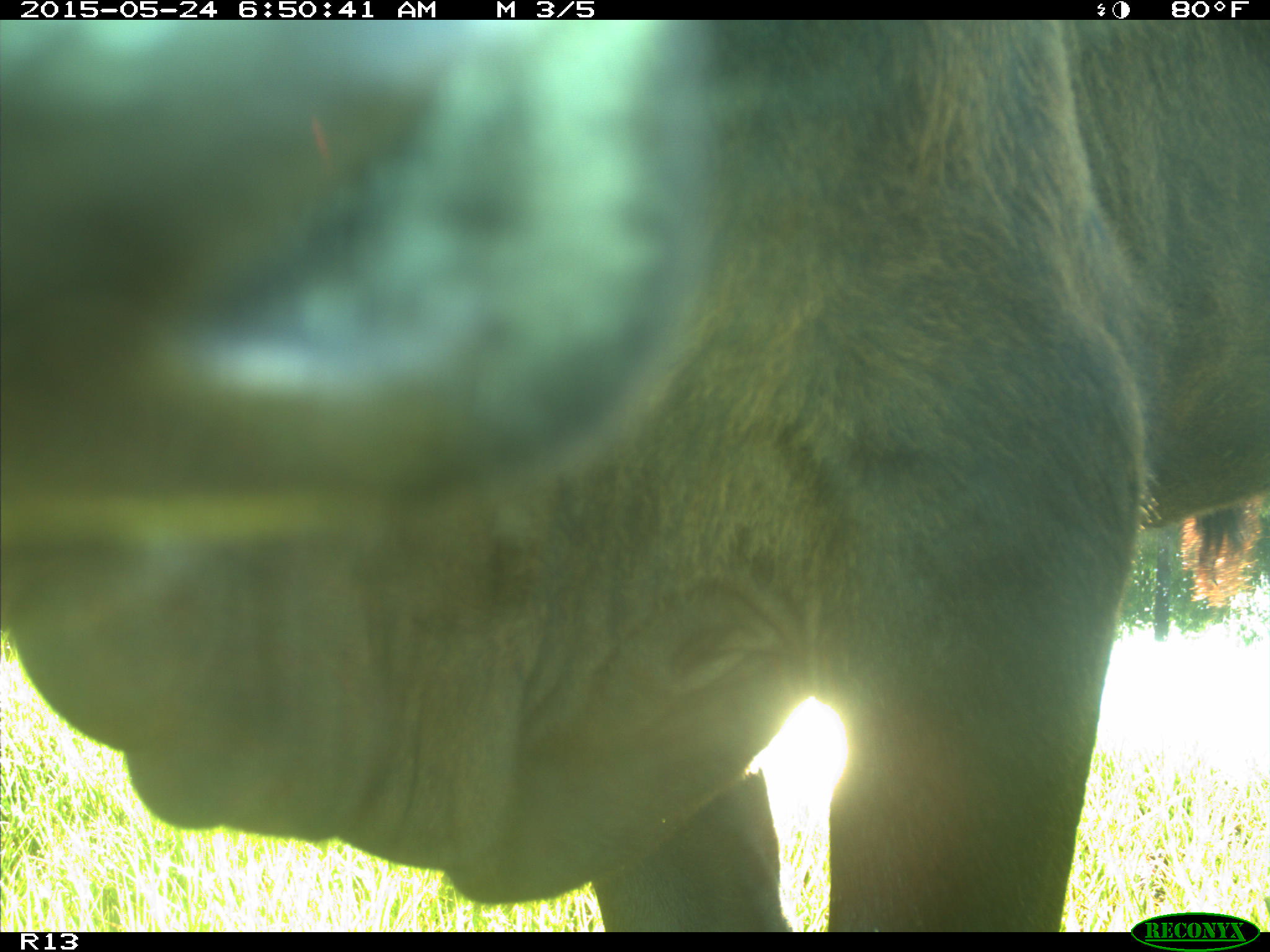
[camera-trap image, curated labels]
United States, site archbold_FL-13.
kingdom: Animalia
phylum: Chordata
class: Mammalia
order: Artiodactyla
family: Bovidae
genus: Bos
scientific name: Bos taurus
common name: domestic cow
Bos taurus (domestic cow).